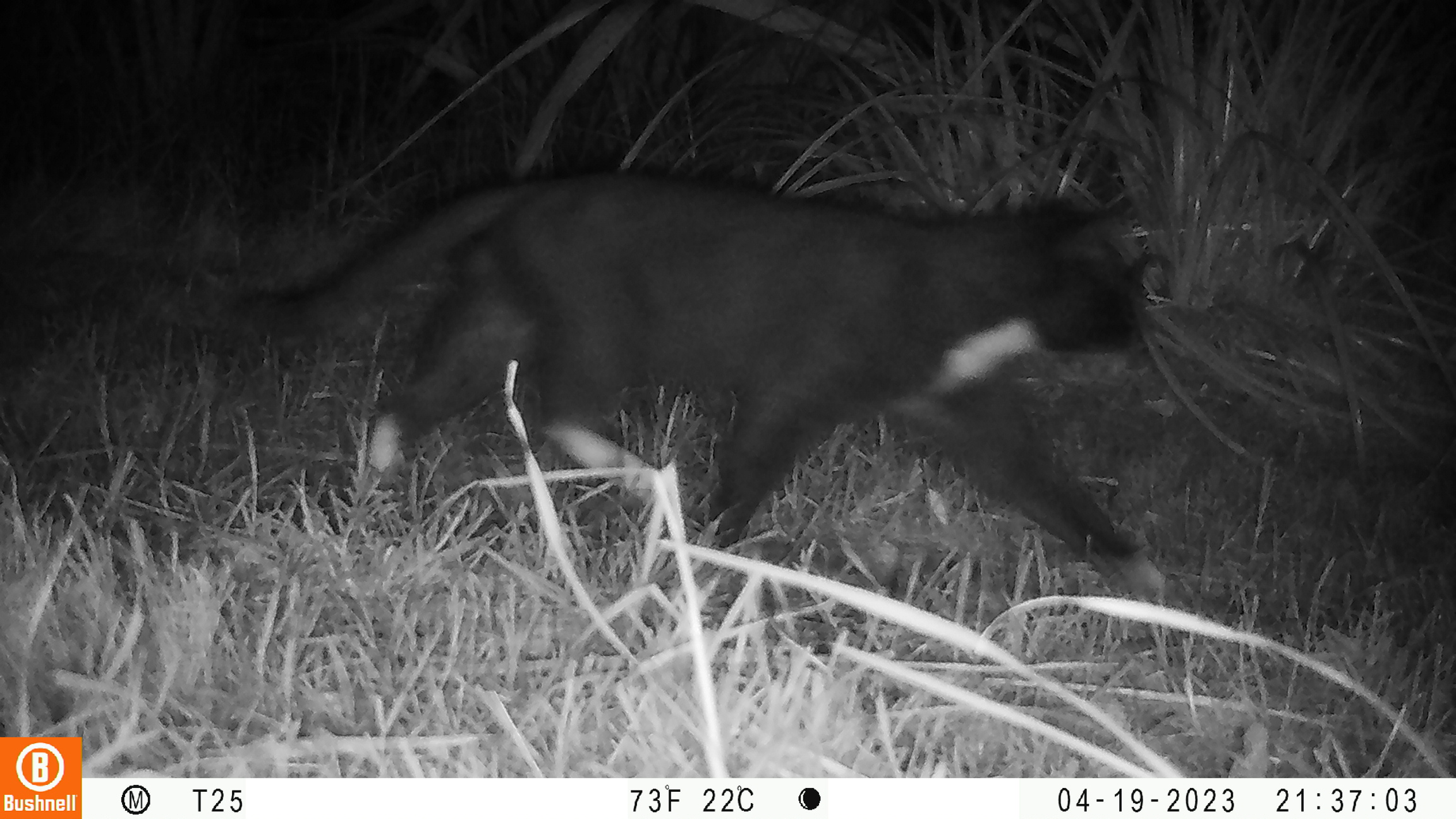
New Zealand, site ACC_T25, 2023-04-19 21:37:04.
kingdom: Animalia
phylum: Chordata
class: Mammalia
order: Carnivora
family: Felidae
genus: Felis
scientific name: Felis catus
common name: domestic cat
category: cat